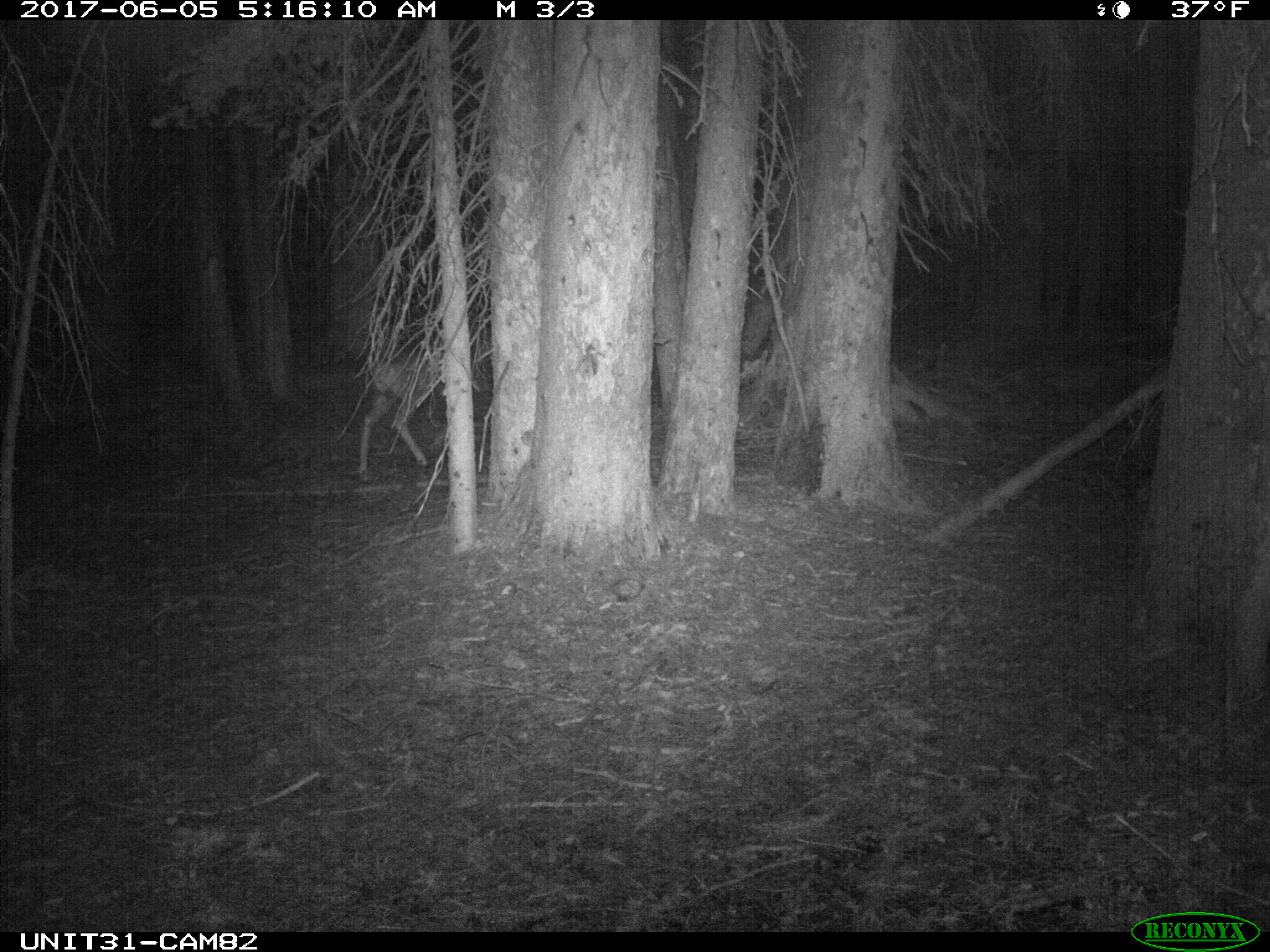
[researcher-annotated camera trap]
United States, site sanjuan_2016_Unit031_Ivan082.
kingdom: Animalia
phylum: Chordata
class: Mammalia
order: Artiodactyla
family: Cervidae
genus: Odocoileus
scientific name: Odocoileus hemionus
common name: mule deer